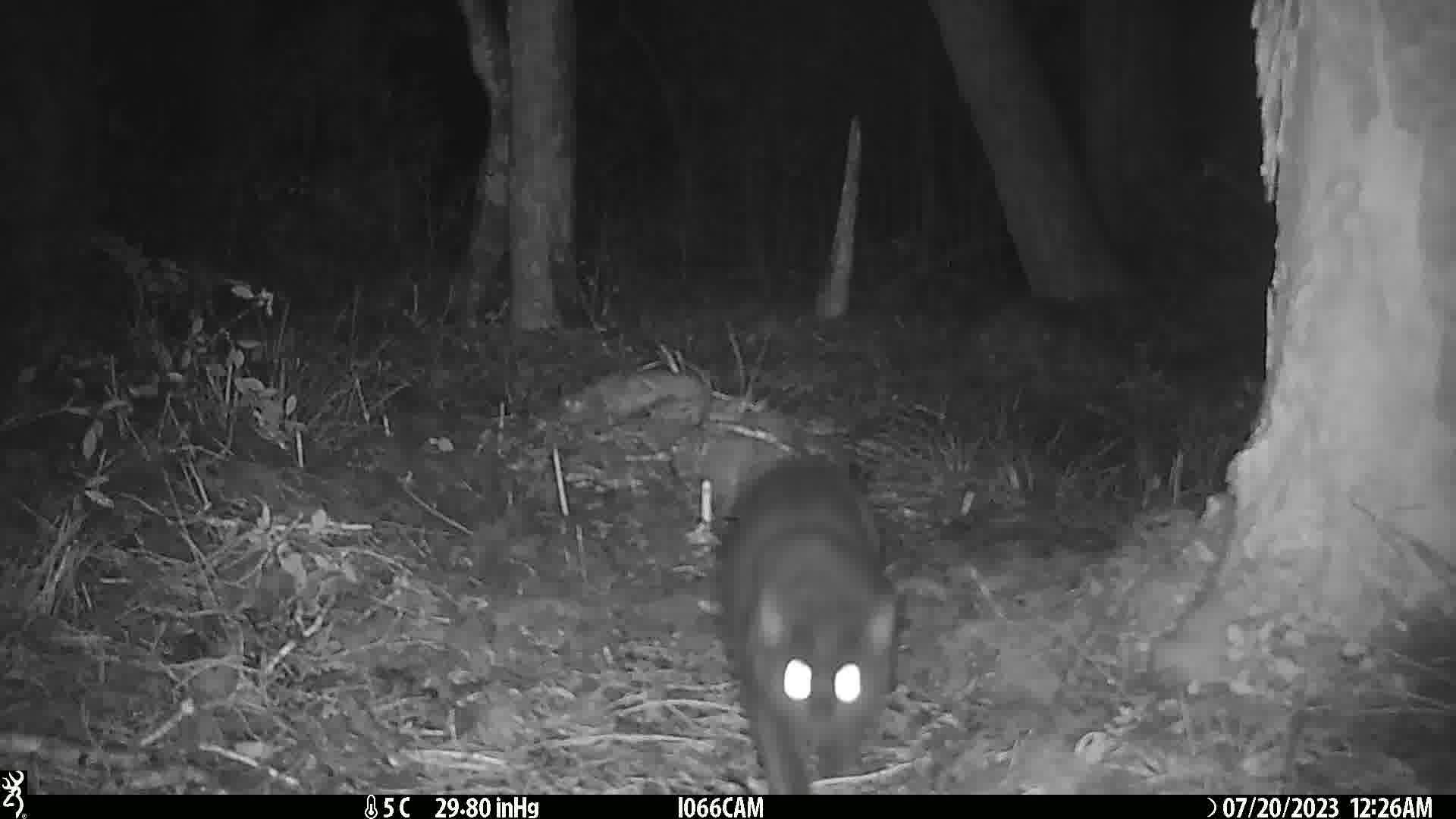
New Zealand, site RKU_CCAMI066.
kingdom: Animalia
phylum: Chordata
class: Mammalia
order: Carnivora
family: Felidae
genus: Felis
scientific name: Felis catus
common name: domestic cat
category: cat